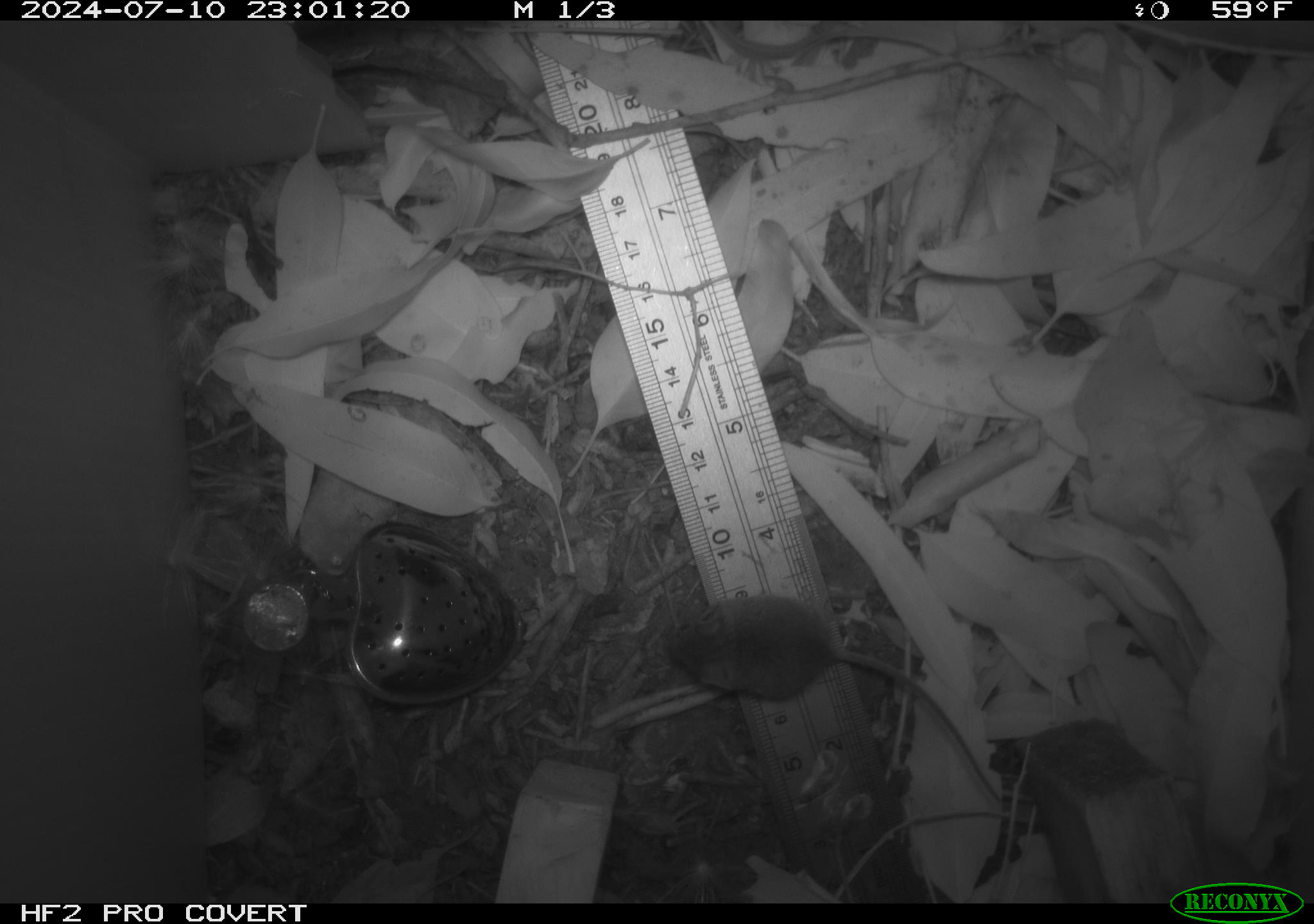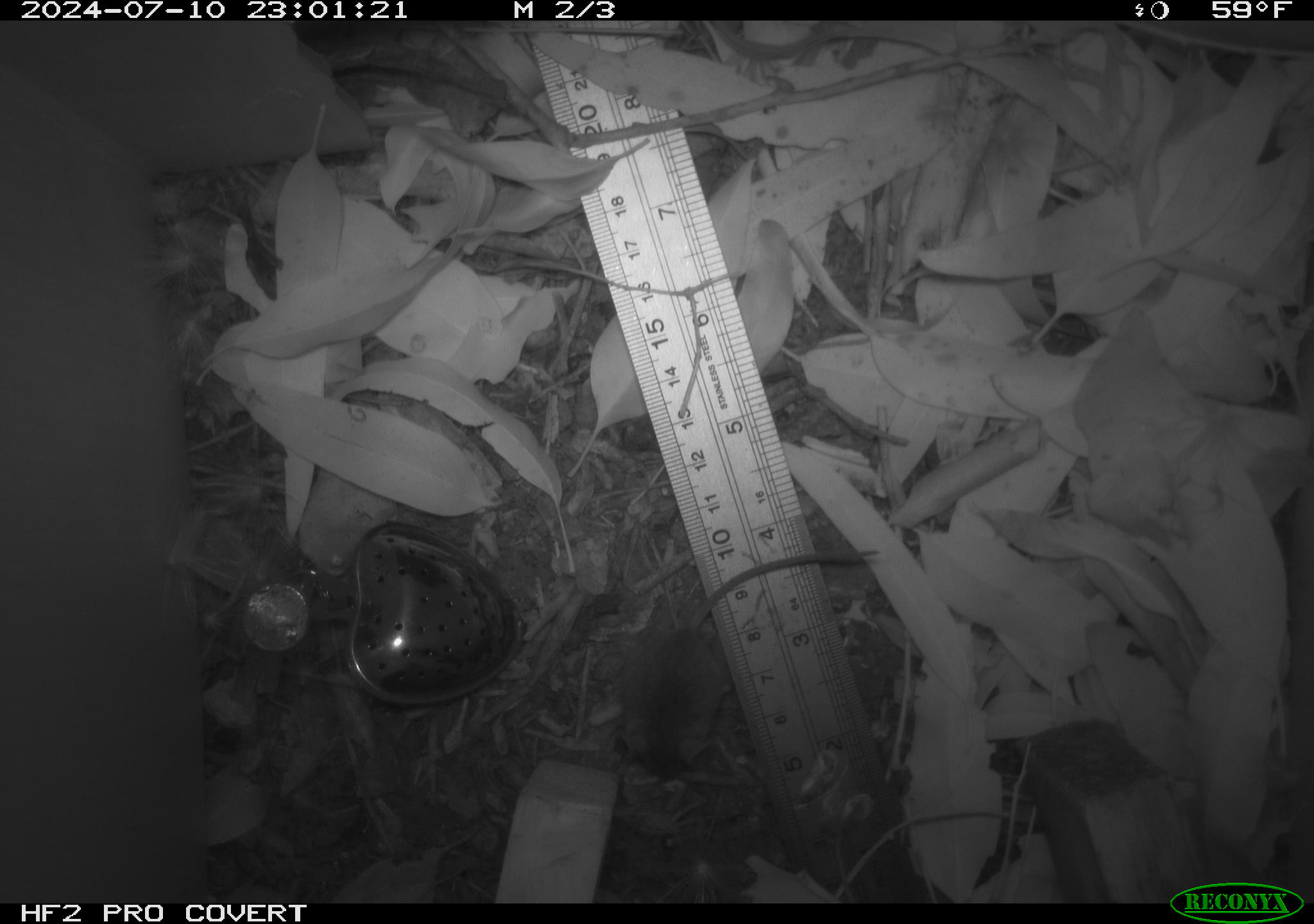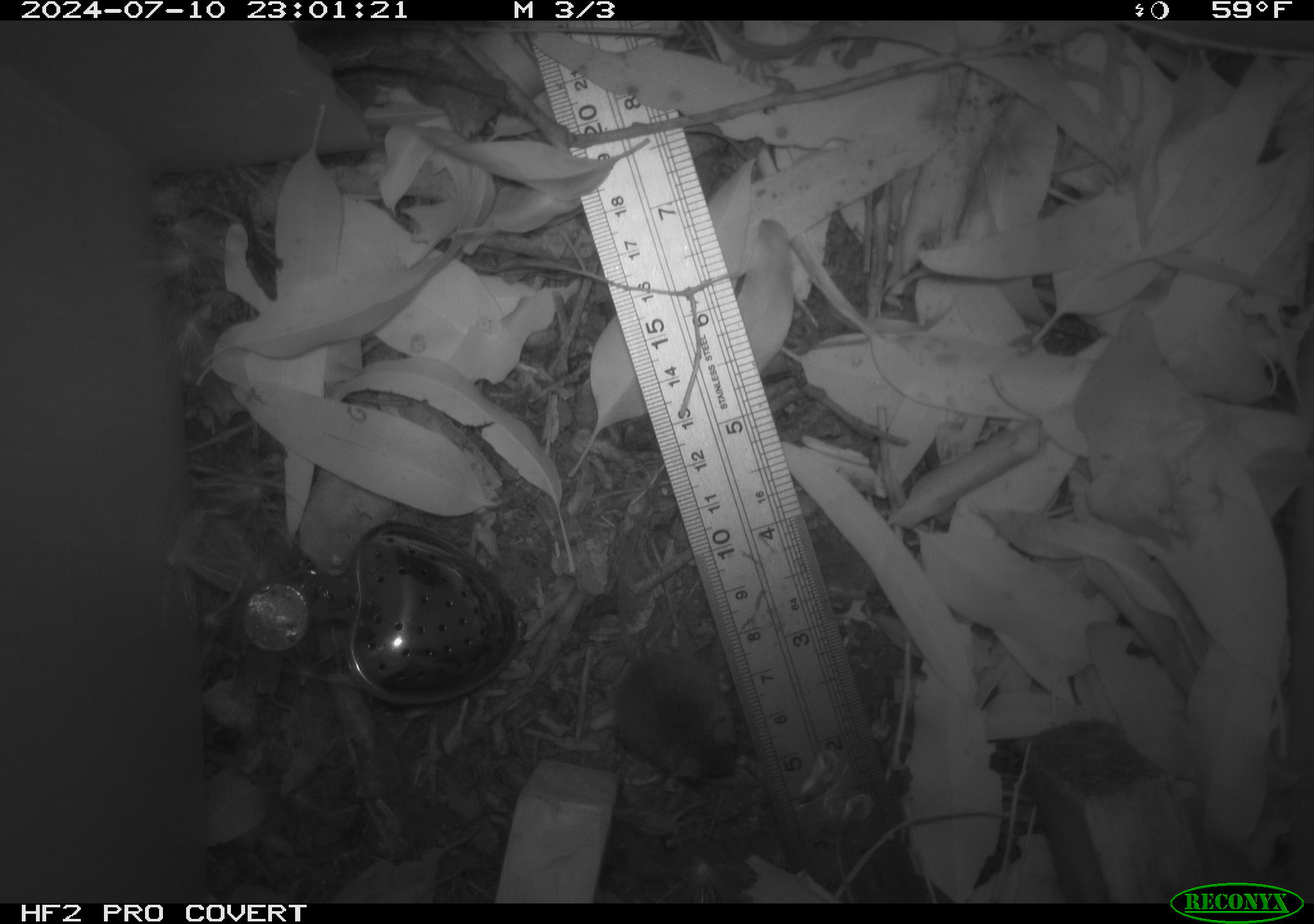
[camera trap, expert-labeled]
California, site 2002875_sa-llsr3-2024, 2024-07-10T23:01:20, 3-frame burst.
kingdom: Animalia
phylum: Chordata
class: Mammalia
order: Rodentia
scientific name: Rodentia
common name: mouse species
Mouse species (Rodentia).